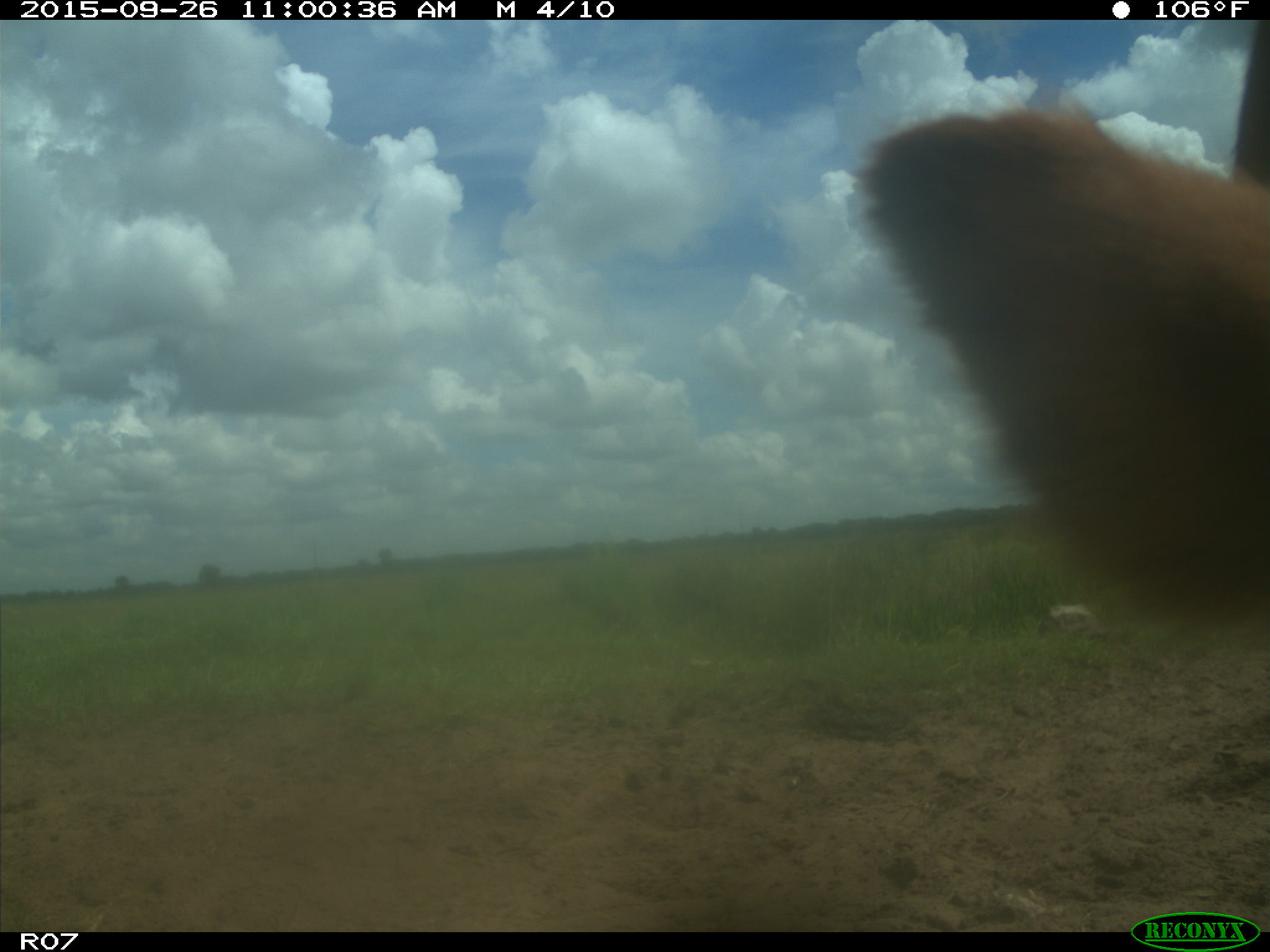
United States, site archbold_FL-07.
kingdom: Animalia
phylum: Chordata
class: Mammalia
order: Artiodactyla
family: Bovidae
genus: Bos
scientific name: Bos taurus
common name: domestic cow